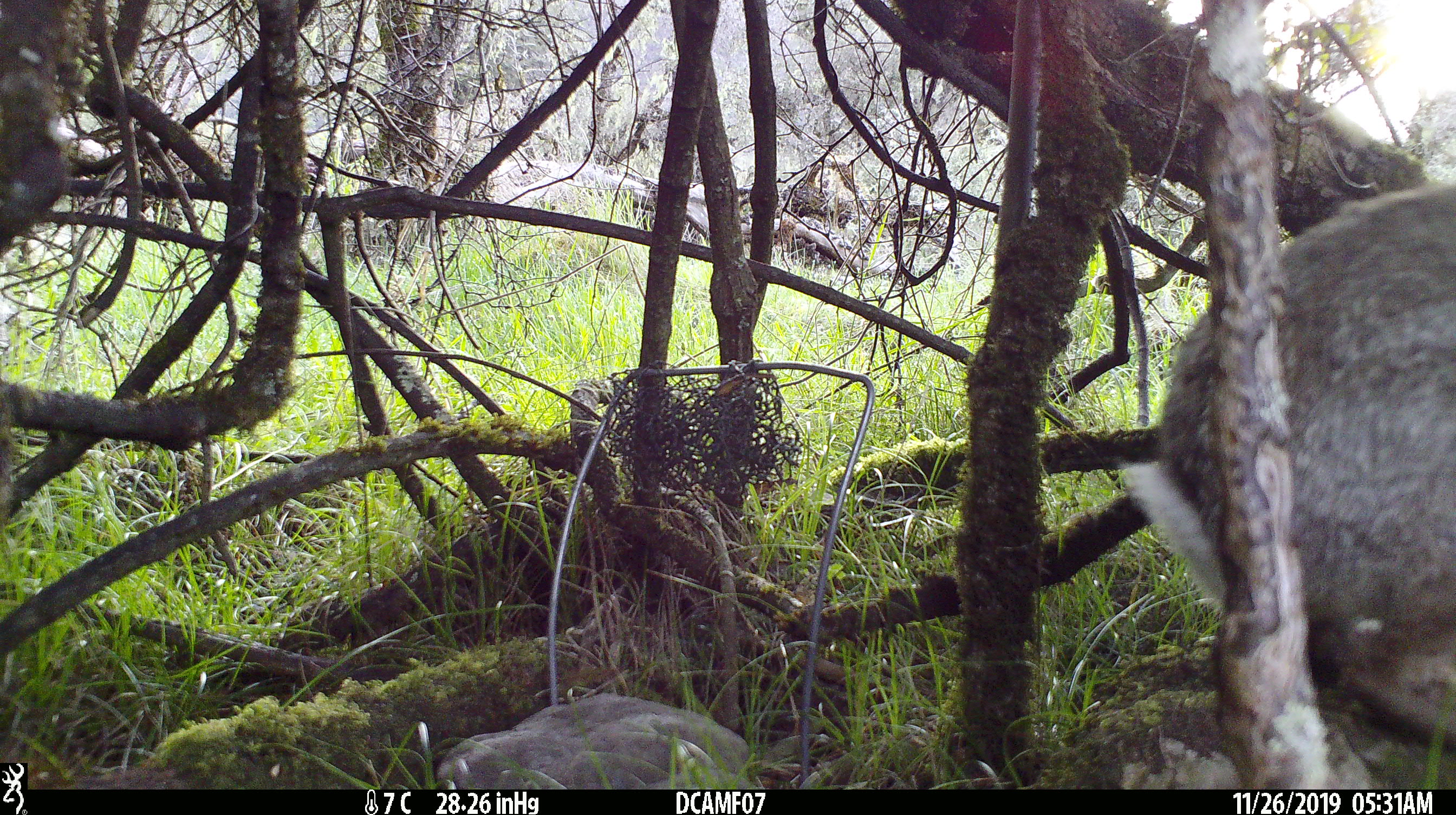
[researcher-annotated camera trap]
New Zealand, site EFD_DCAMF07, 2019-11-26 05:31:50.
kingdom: Animalia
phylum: Chordata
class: Mammalia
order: Lagomorpha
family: Leporidae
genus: Oryctolagus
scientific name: Oryctolagus cuniculus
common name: european rabbit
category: rabbit